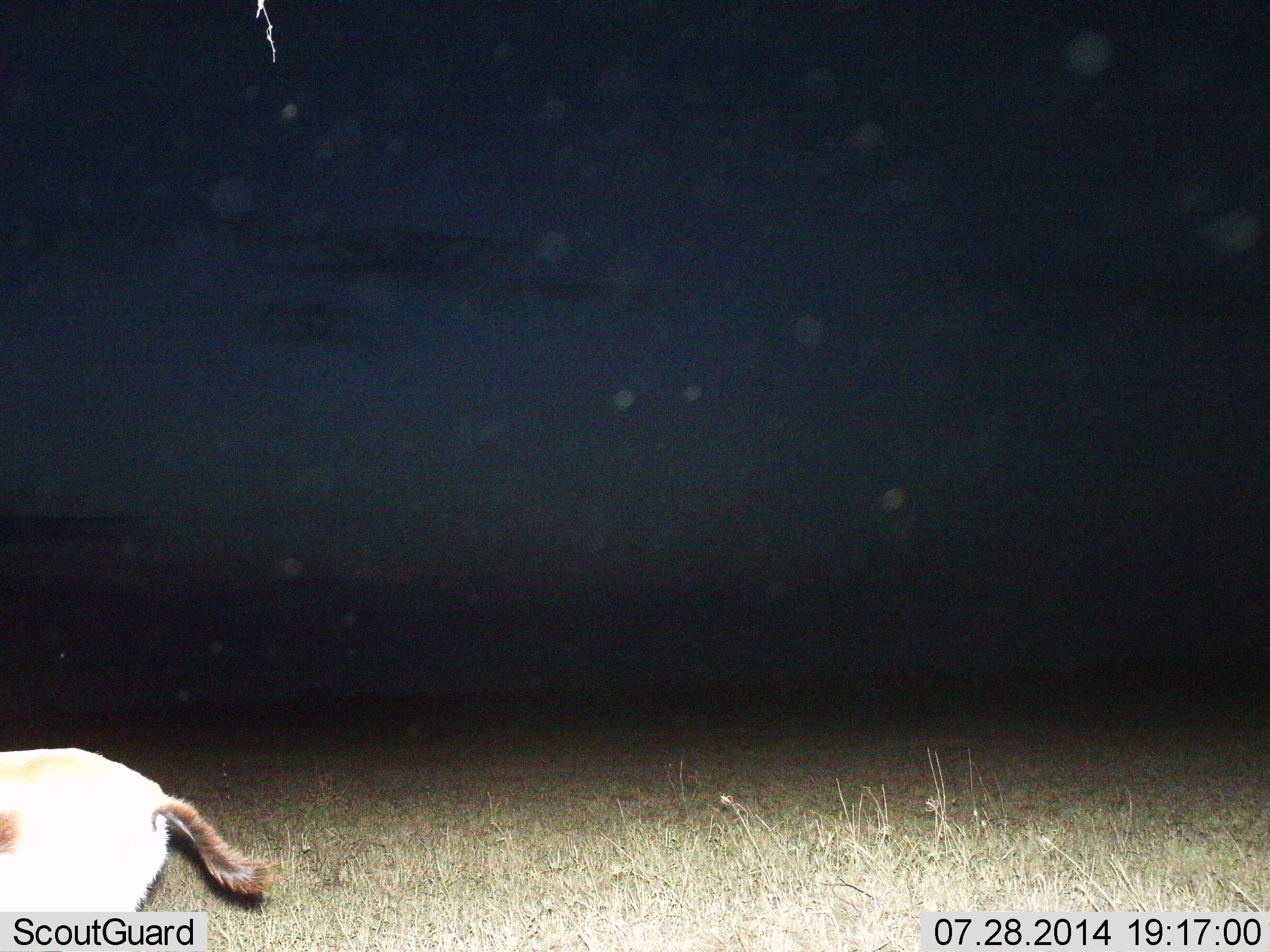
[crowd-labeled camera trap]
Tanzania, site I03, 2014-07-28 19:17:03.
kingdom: Animalia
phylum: Chordata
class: Mammalia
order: Artiodactyla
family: Bovidae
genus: Eudorcas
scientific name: Eudorcas thomsonii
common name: thomson's gazelle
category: gazellethomsons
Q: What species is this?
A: Gazellethomsons (thomson's gazelle) (Eudorcas thomsonii).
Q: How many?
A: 1.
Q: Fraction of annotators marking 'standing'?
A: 60%.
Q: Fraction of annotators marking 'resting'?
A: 0%.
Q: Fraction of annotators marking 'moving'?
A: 40%.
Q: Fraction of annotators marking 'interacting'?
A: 0%.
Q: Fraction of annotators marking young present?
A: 10%.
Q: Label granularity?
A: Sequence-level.